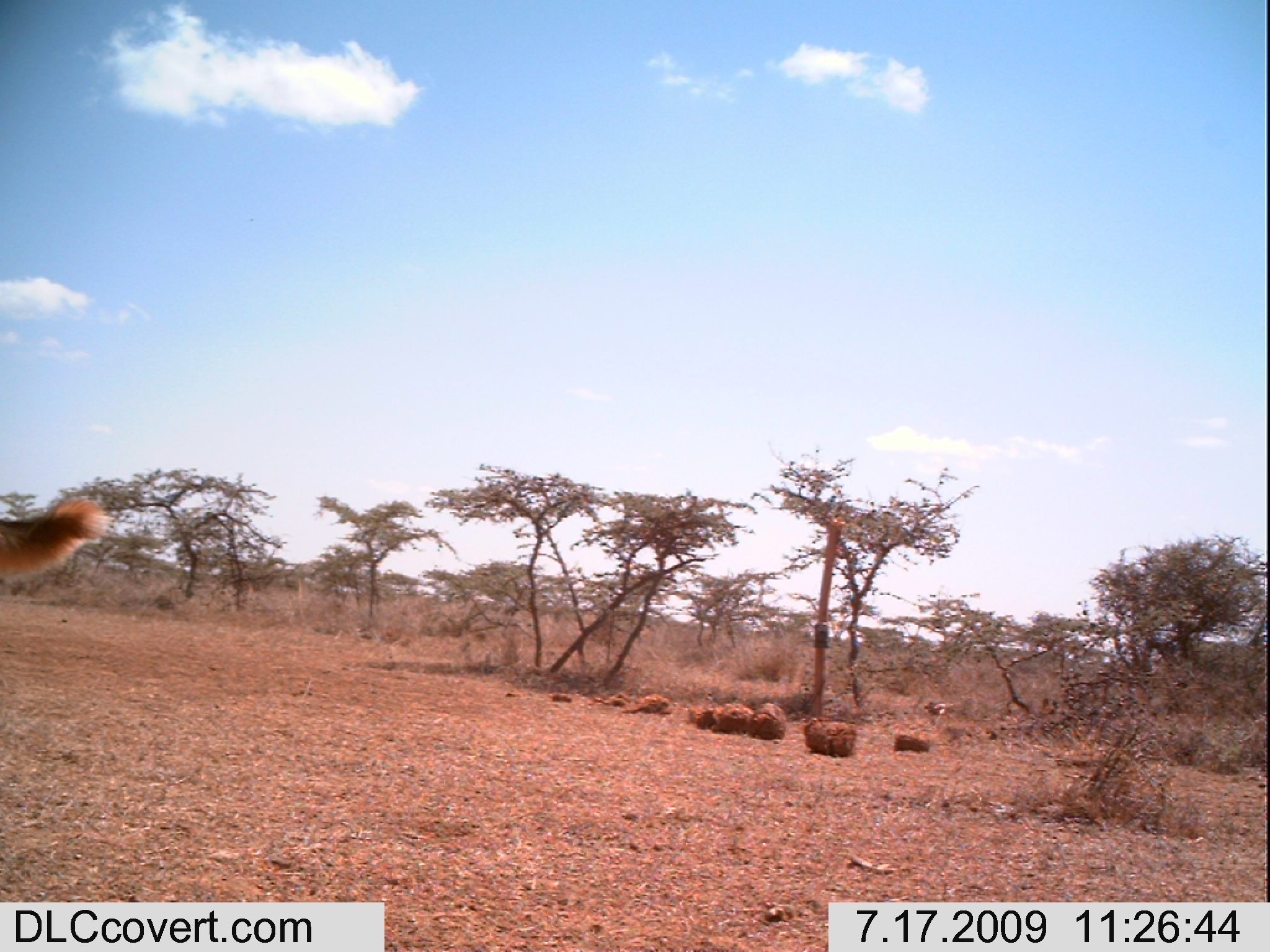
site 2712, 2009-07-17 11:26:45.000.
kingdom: Animalia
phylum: Chordata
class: Mammalia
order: Carnivora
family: Canidae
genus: Canis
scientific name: Canis familiaris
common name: domestic dog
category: canis lupus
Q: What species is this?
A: Canis lupus (domestic dog) (Canis familiaris).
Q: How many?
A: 1.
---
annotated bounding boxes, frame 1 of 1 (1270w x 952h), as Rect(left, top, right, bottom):
canis lupus: Rect(0, 493, 113, 586)